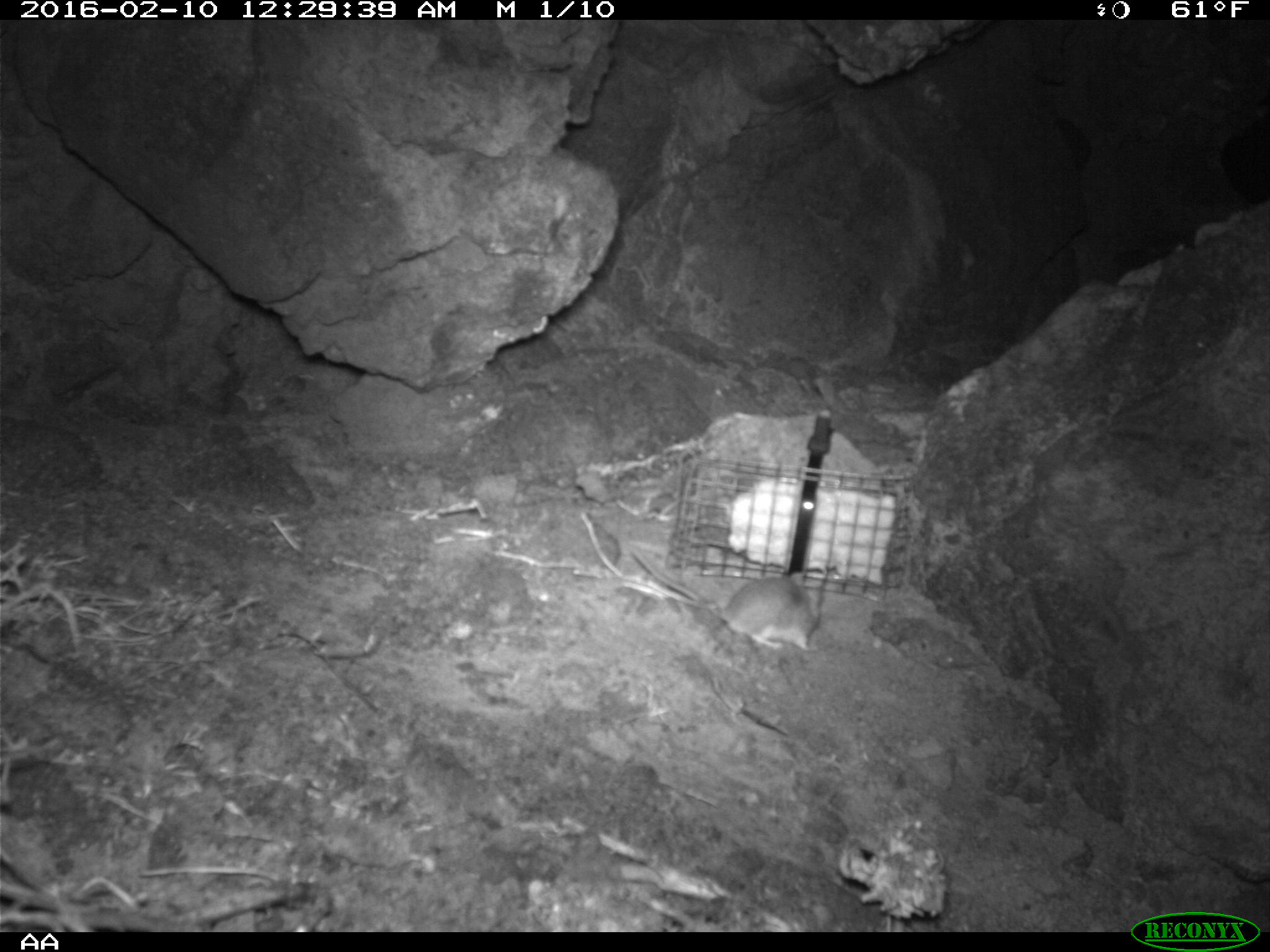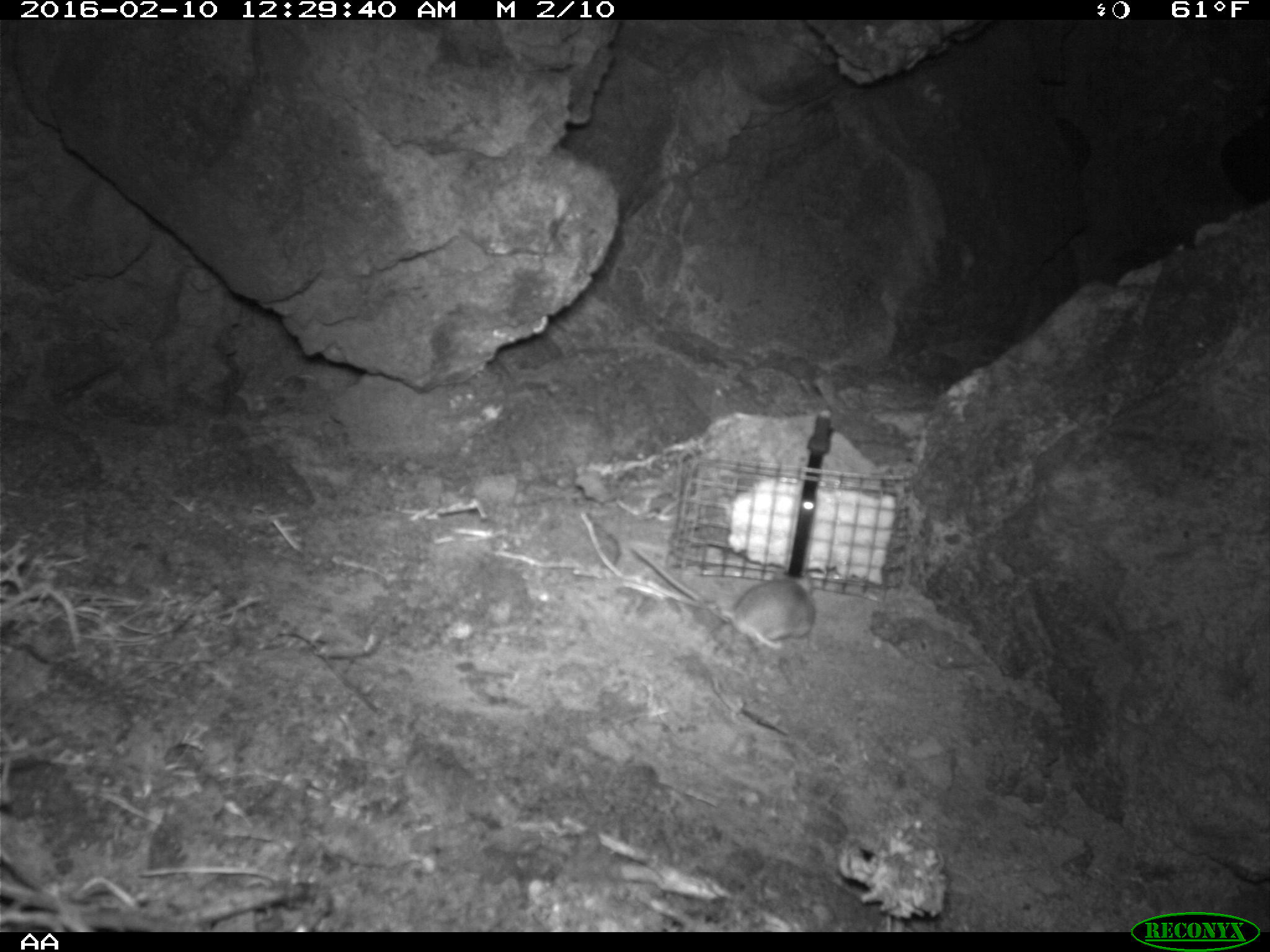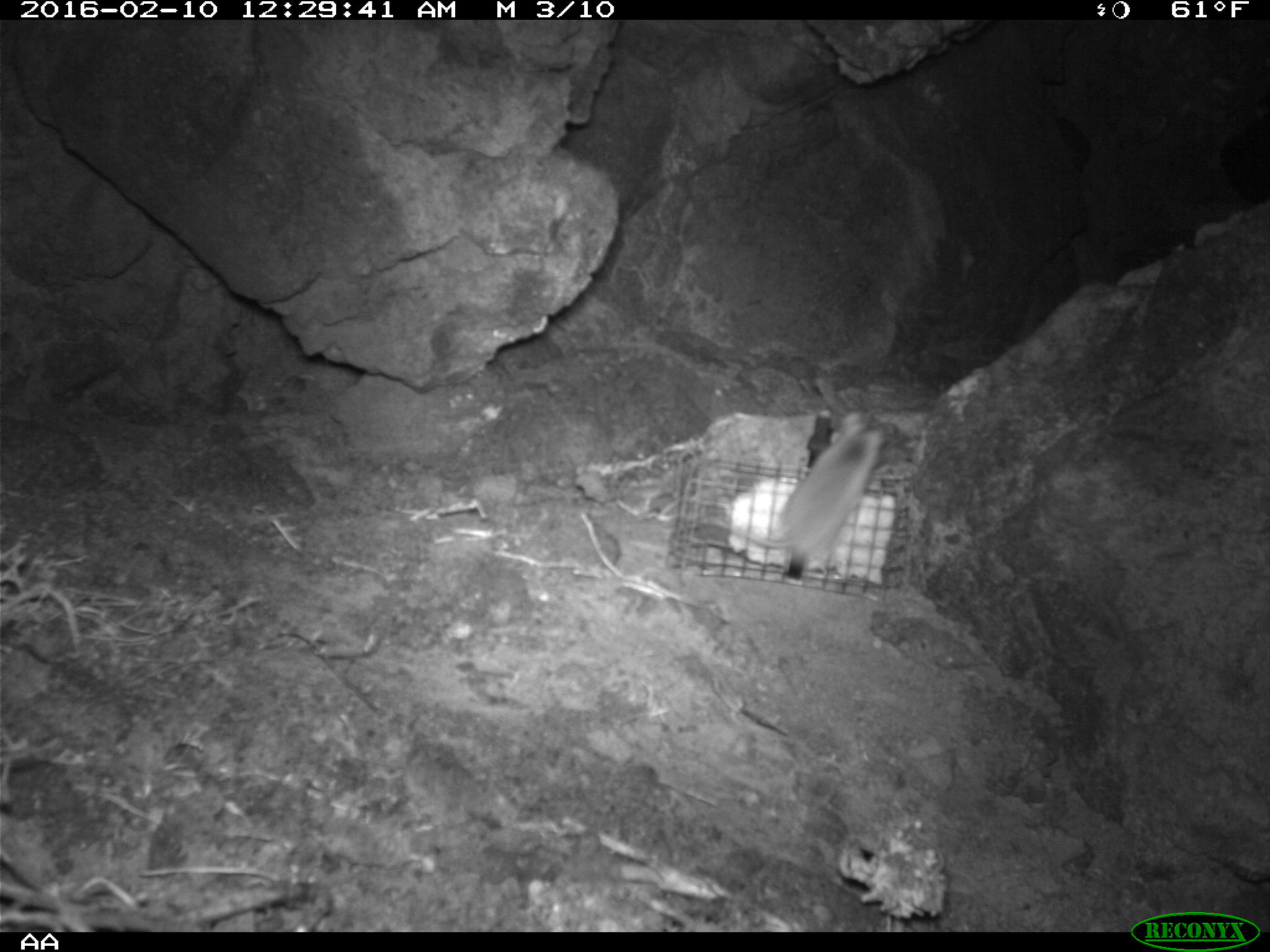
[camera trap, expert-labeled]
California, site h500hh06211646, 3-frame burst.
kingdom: Animalia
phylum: Chordata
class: Mammalia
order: Rodentia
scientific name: Rodentia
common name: rodent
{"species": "rodent (Rodentia)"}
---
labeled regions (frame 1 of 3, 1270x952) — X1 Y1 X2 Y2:
rodent: 631 549 822 651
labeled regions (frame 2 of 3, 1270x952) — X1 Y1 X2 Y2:
rodent: 628 541 816 648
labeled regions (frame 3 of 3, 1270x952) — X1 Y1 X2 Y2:
rodent: 690 410 896 577